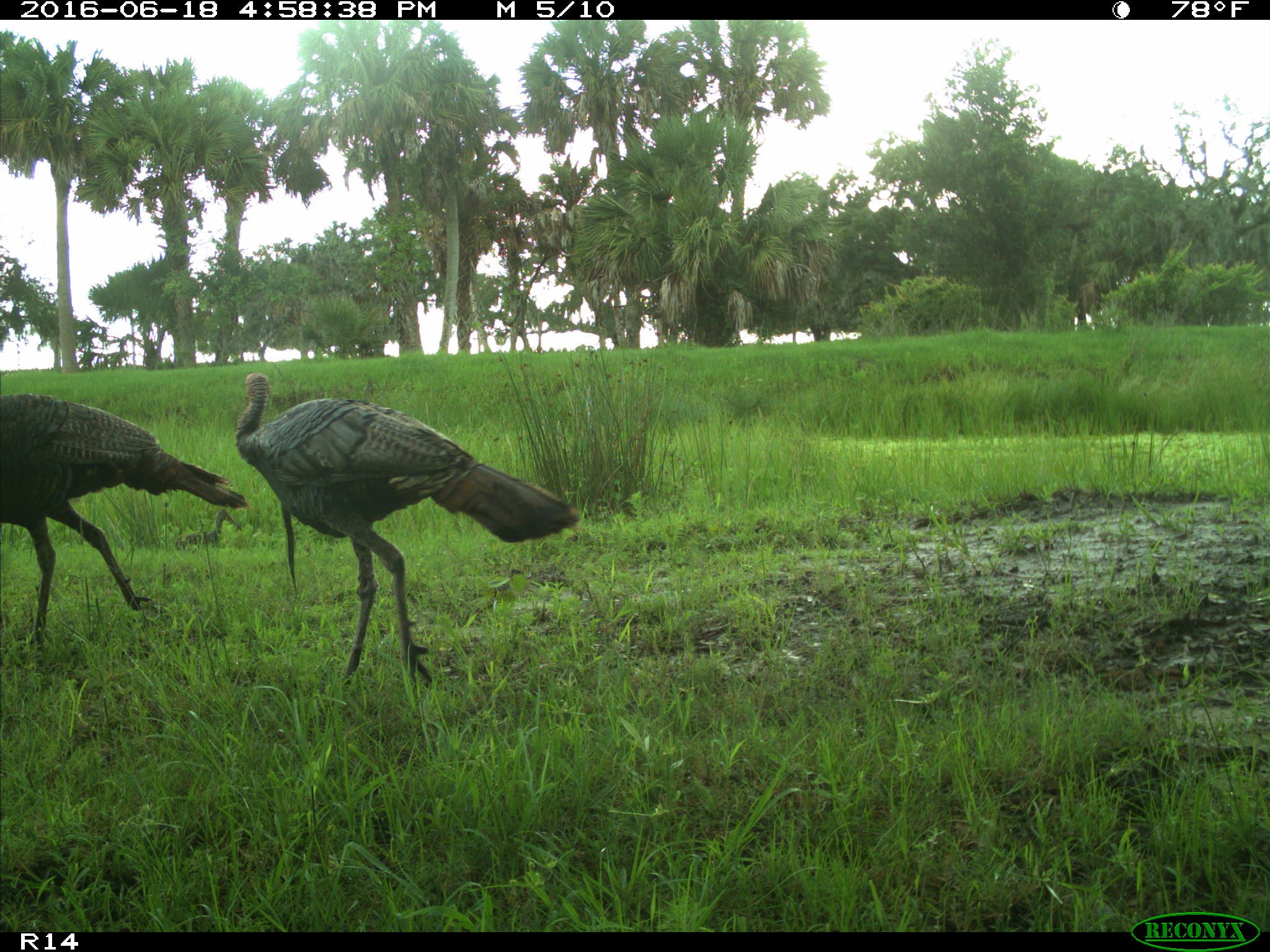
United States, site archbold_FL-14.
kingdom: Animalia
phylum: Chordata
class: Aves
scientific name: Aves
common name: birds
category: unidentified bird